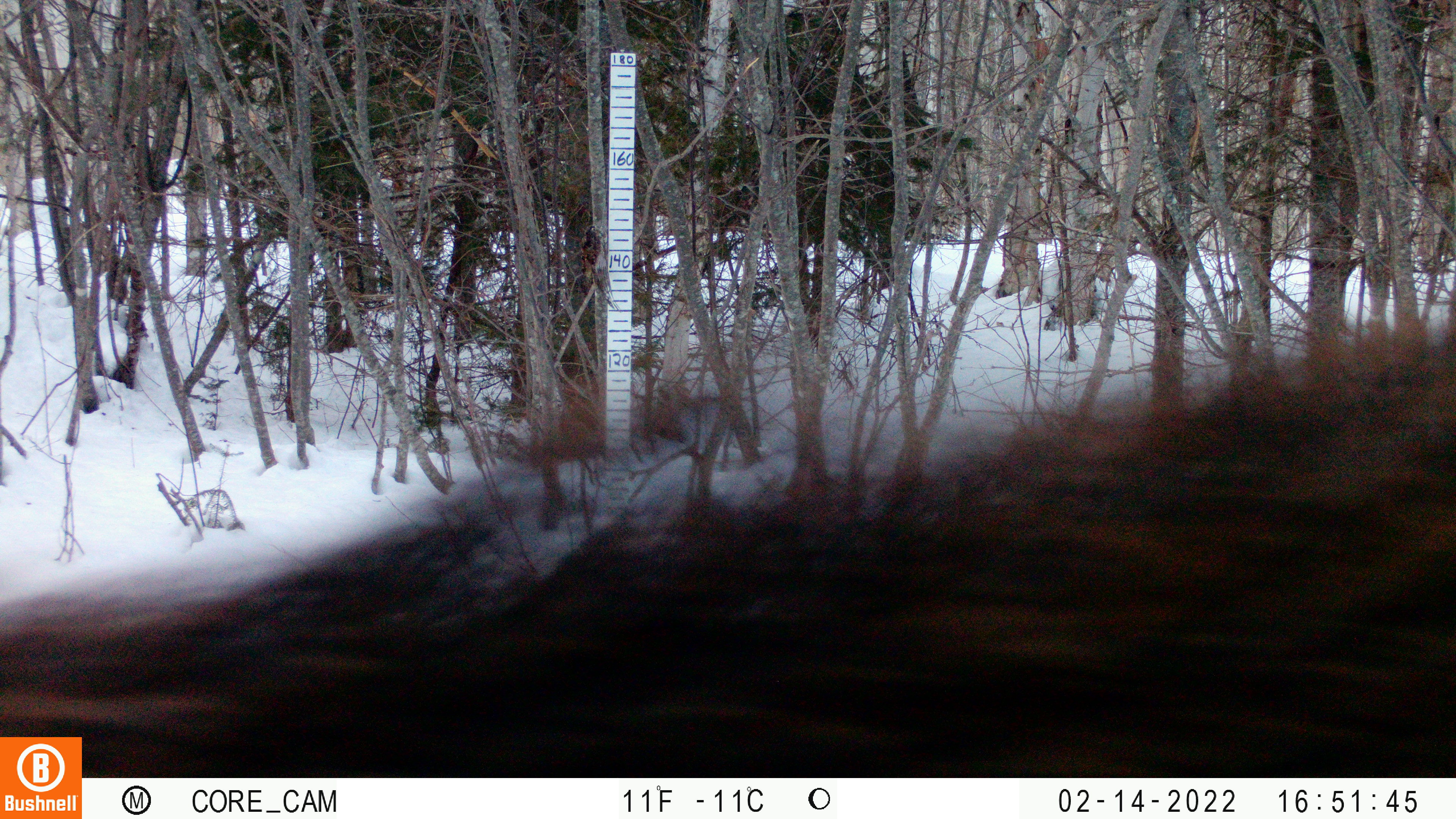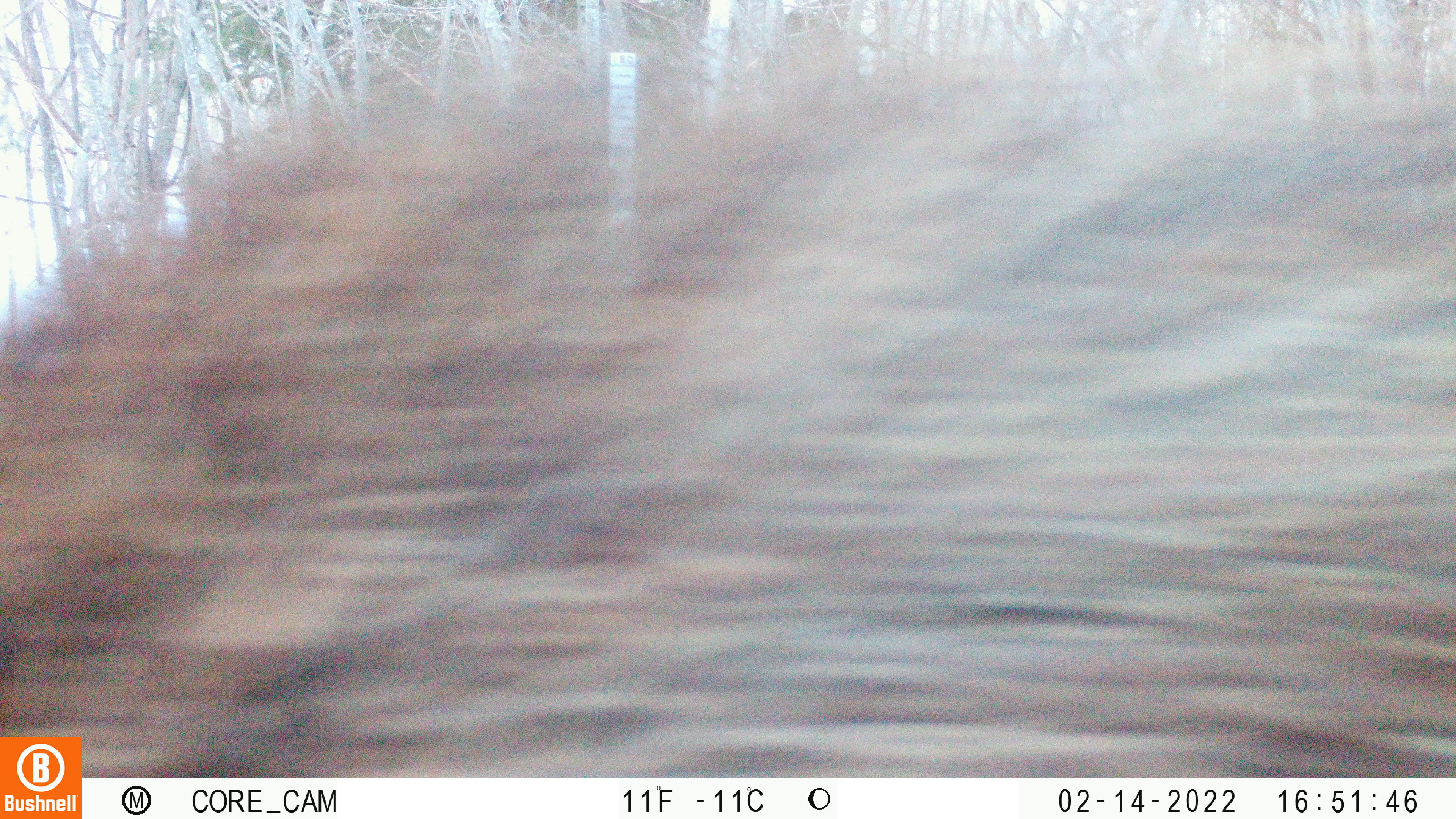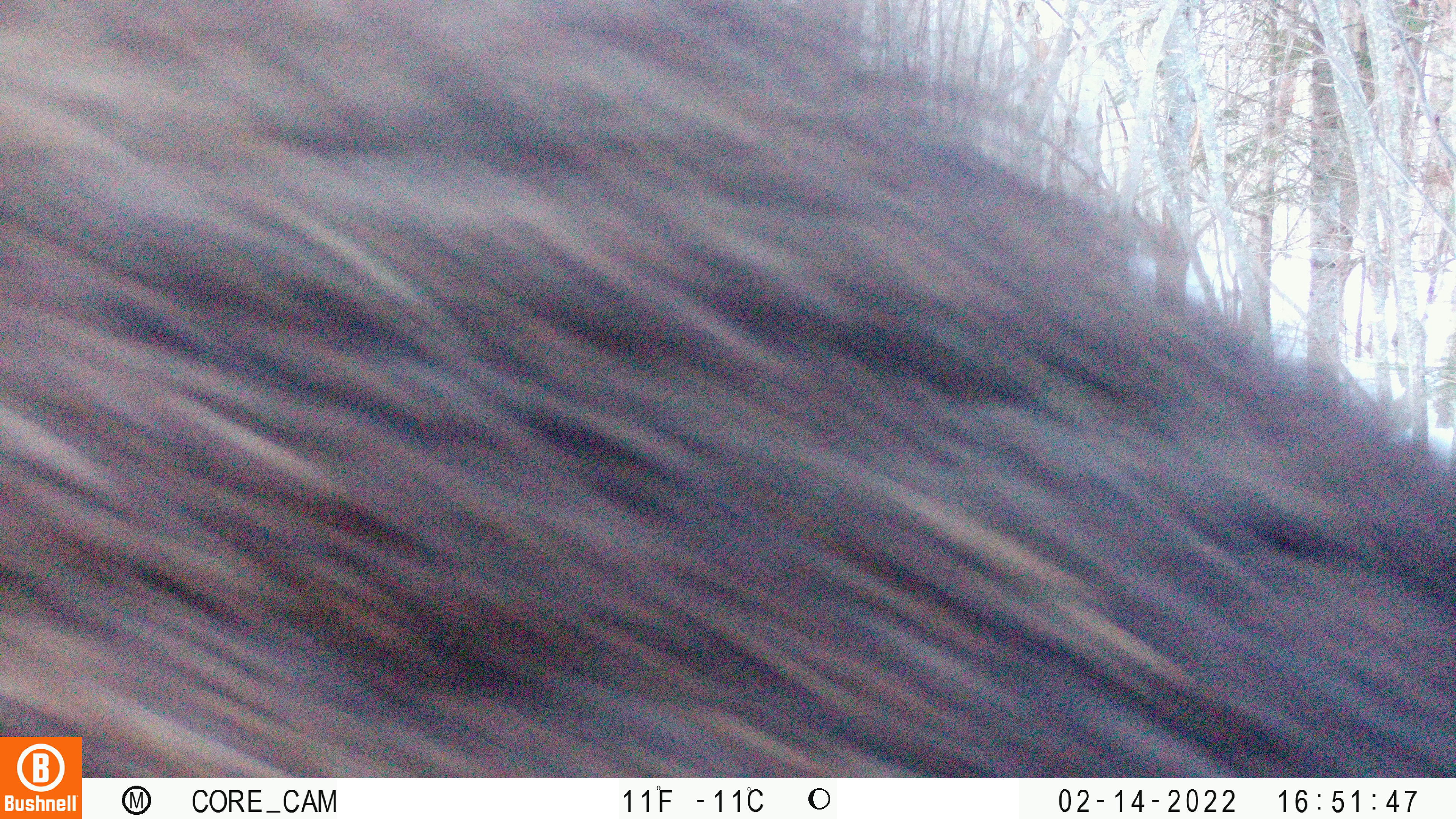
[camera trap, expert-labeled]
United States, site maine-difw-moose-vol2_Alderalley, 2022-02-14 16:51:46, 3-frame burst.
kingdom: Animalia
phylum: Chordata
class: Mammalia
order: Artiodactyla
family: Cervidae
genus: Alces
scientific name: Alces alces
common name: moose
Moose (Alces alces).